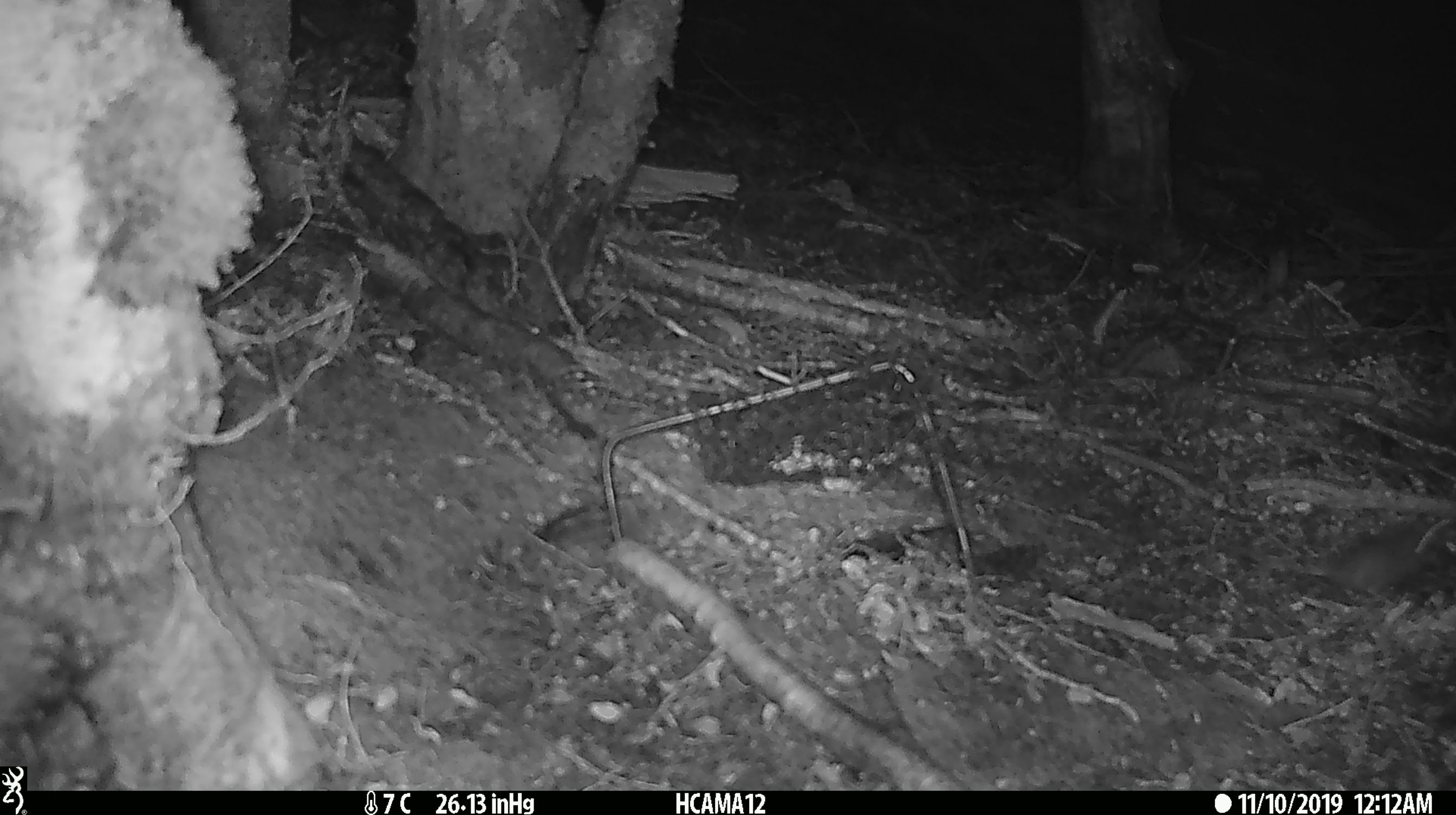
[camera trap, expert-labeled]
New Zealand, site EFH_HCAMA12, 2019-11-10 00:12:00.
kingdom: Animalia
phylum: Chordata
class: Mammalia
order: Rodentia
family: Muridae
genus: Mus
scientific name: Mus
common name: mouse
Mouse (Mus).